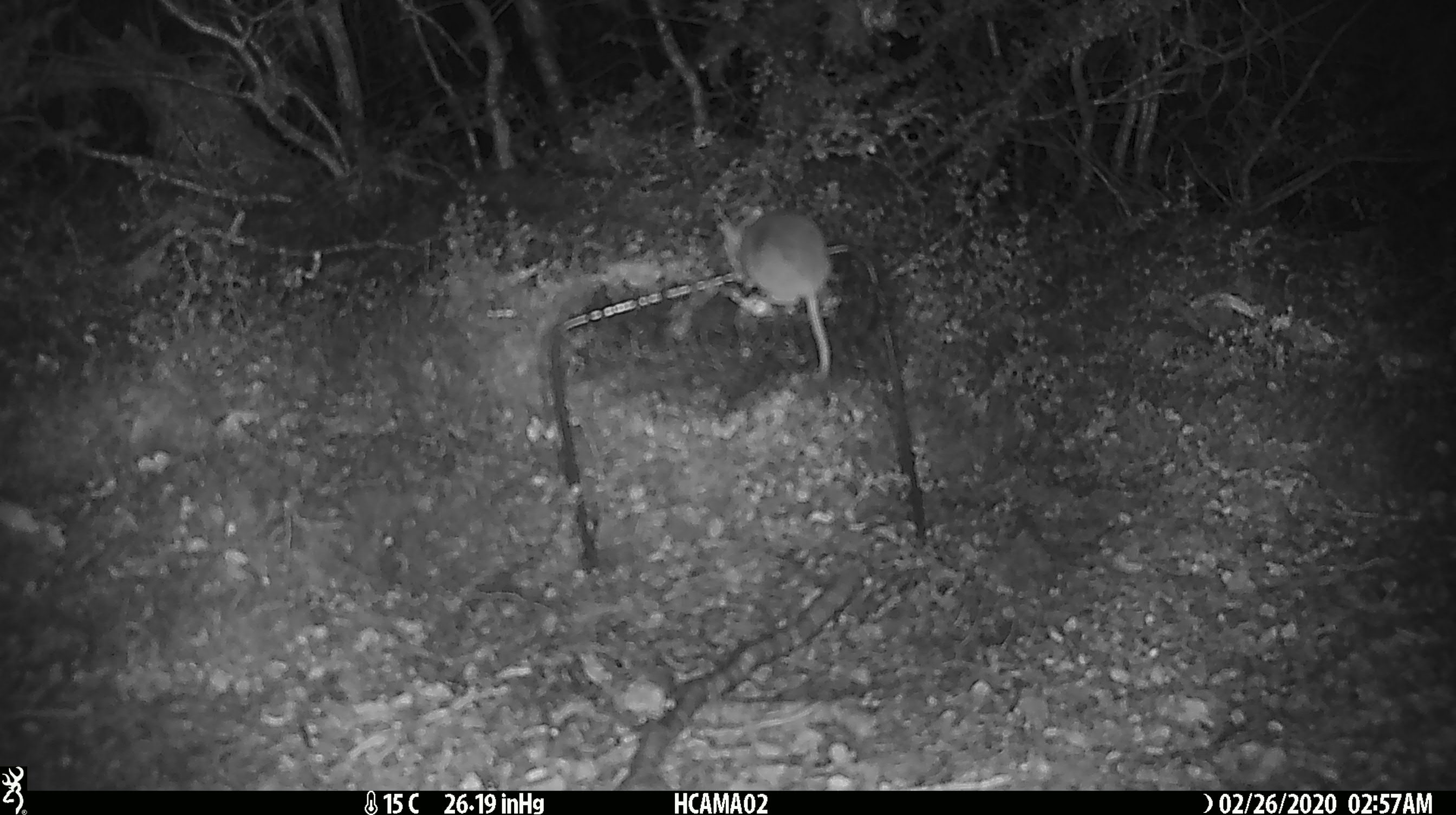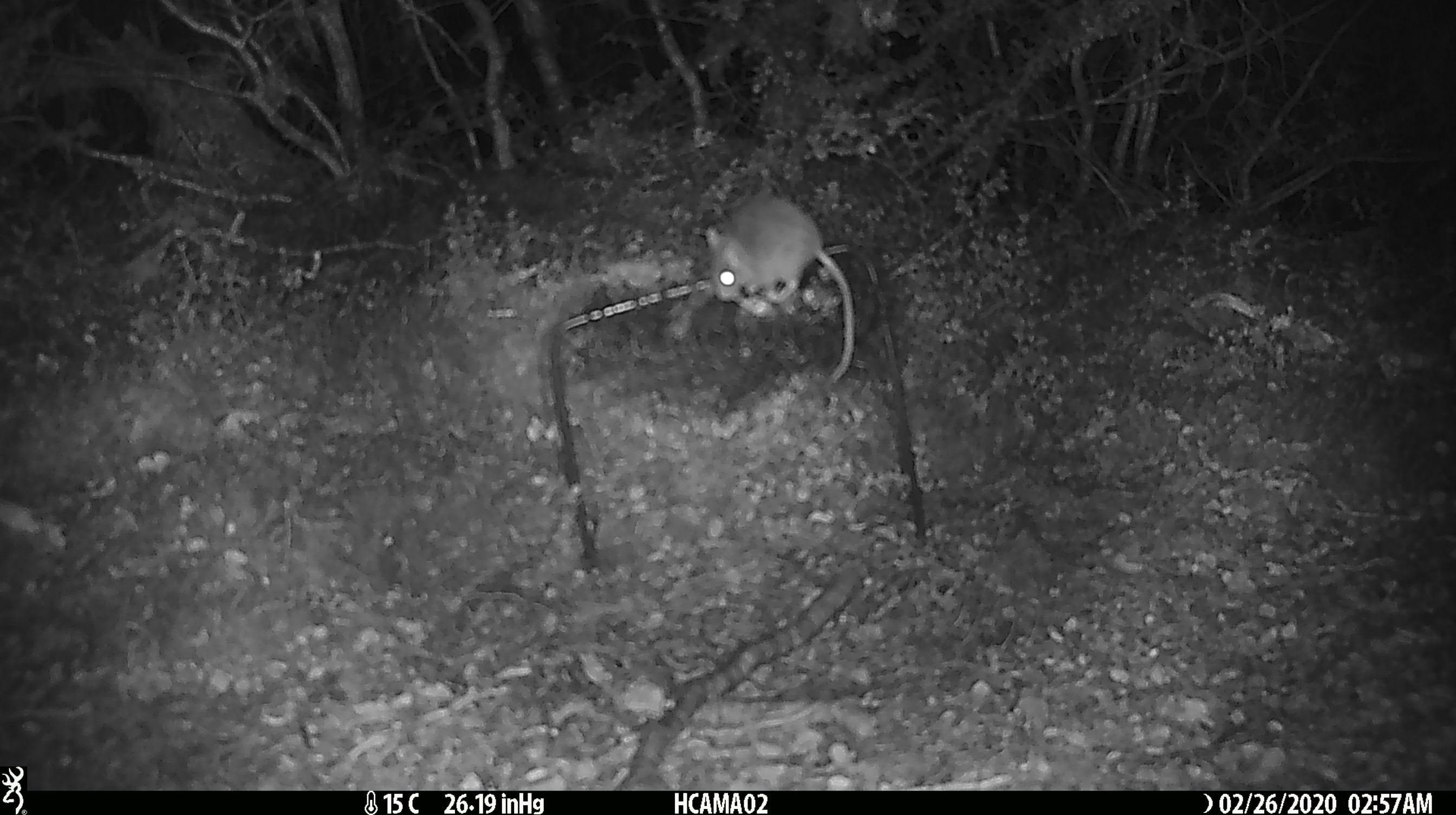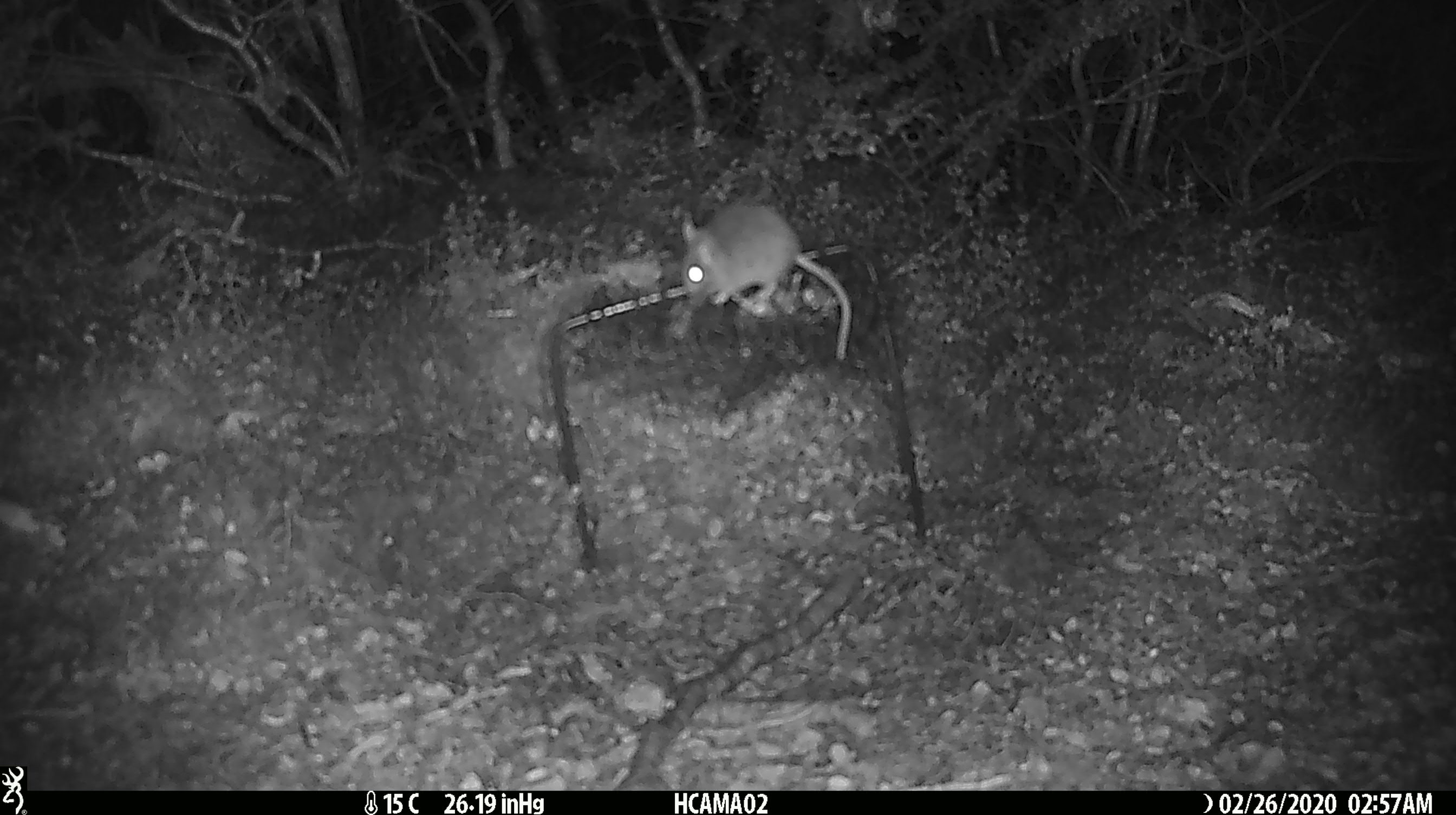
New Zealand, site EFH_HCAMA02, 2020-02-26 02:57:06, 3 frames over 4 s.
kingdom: Animalia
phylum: Chordata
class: Mammalia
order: Rodentia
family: Muridae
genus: Mus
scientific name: Mus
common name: mouse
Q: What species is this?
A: Mouse (Mus).